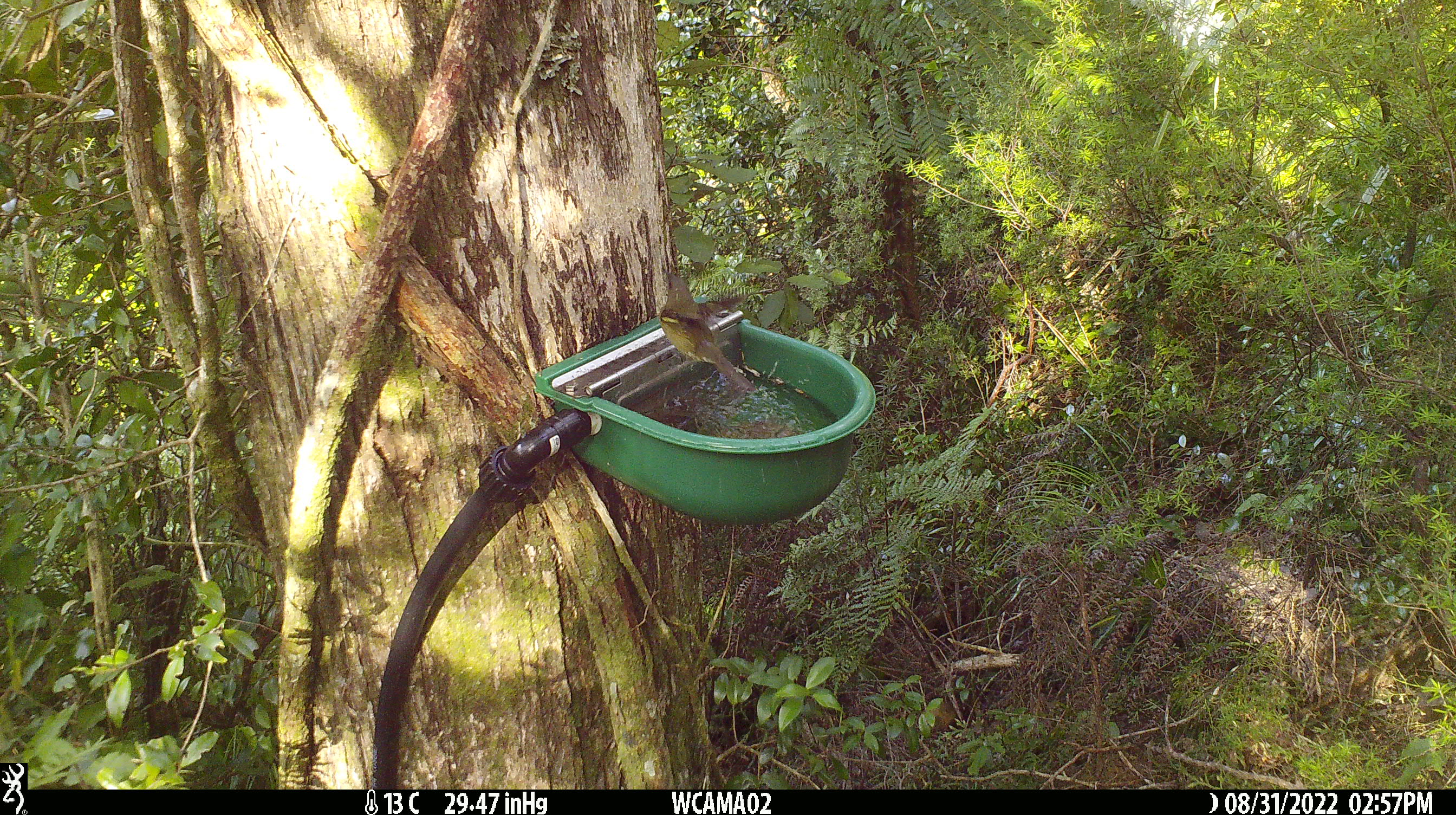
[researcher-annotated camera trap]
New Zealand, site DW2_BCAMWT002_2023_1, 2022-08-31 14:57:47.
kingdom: Animalia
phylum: Chordata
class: Aves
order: Passeriformes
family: Meliphagidae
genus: Anthornis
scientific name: Anthornis melanura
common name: new zealand bellbird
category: bellbird